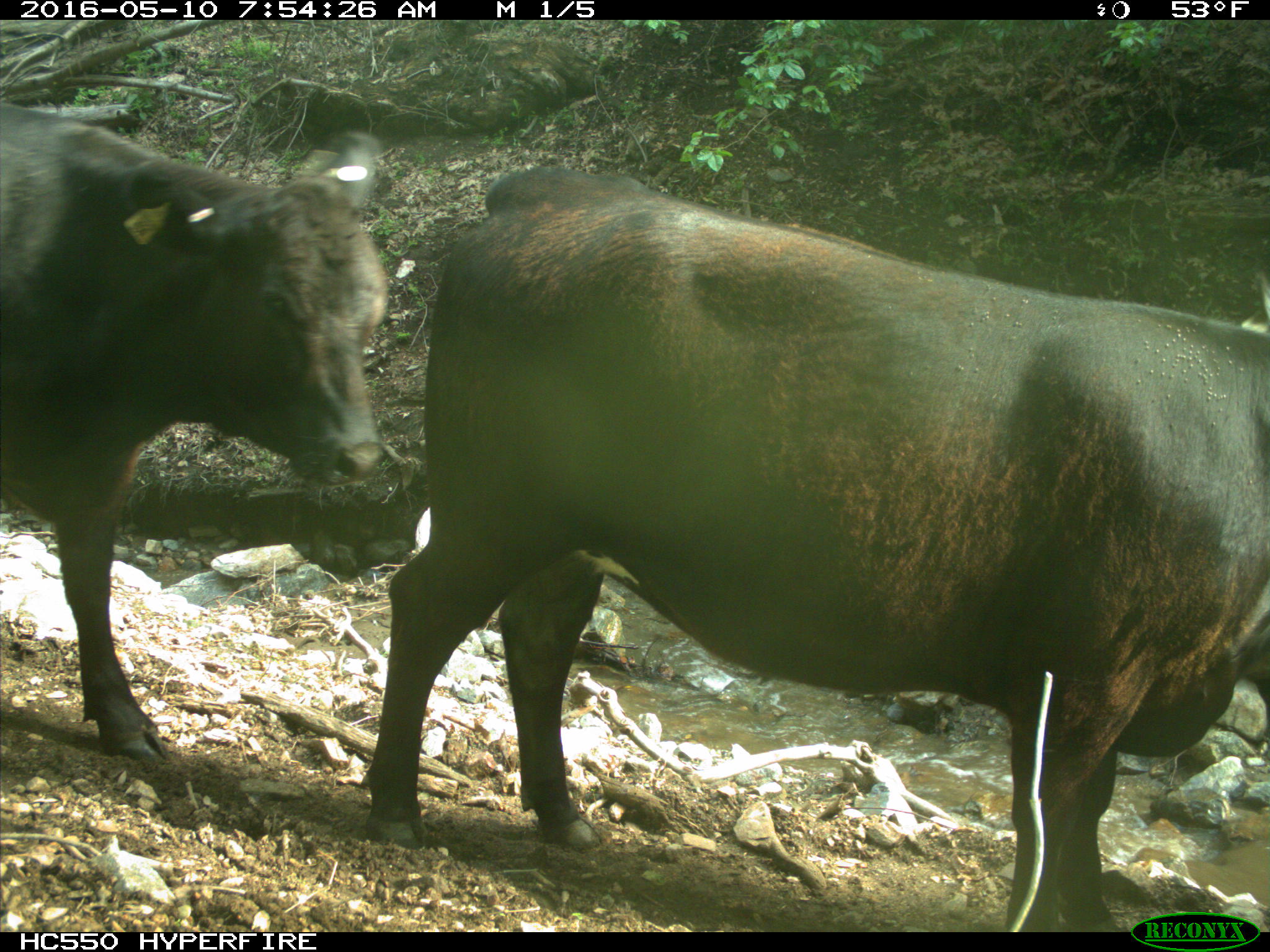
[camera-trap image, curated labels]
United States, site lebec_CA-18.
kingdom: Animalia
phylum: Chordata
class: Mammalia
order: Artiodactyla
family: Bovidae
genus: Bos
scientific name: Bos taurus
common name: domestic cow